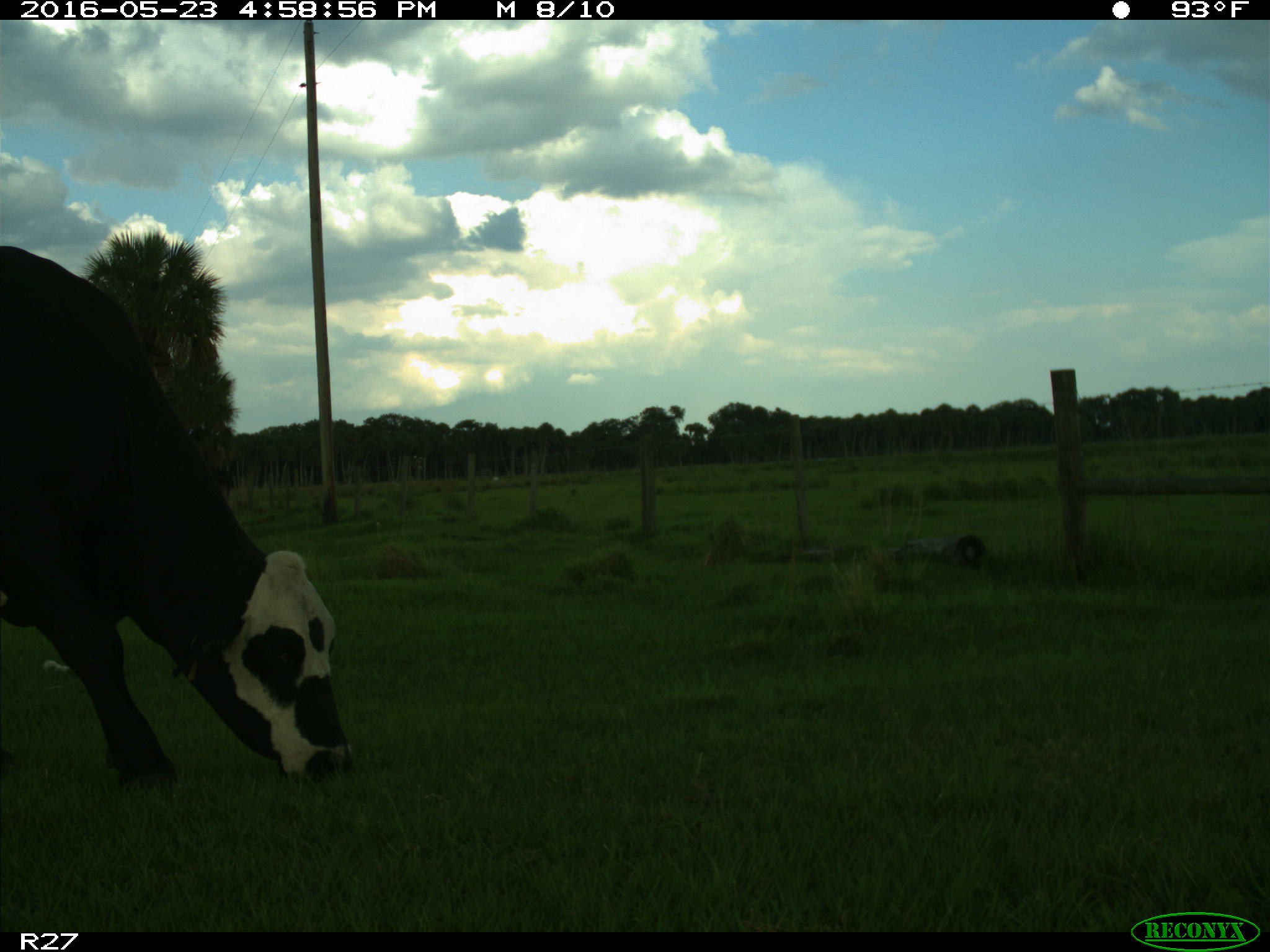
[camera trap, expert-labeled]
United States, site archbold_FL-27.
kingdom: Animalia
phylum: Chordata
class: Mammalia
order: Artiodactyla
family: Bovidae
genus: Bos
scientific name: Bos taurus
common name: domestic cow